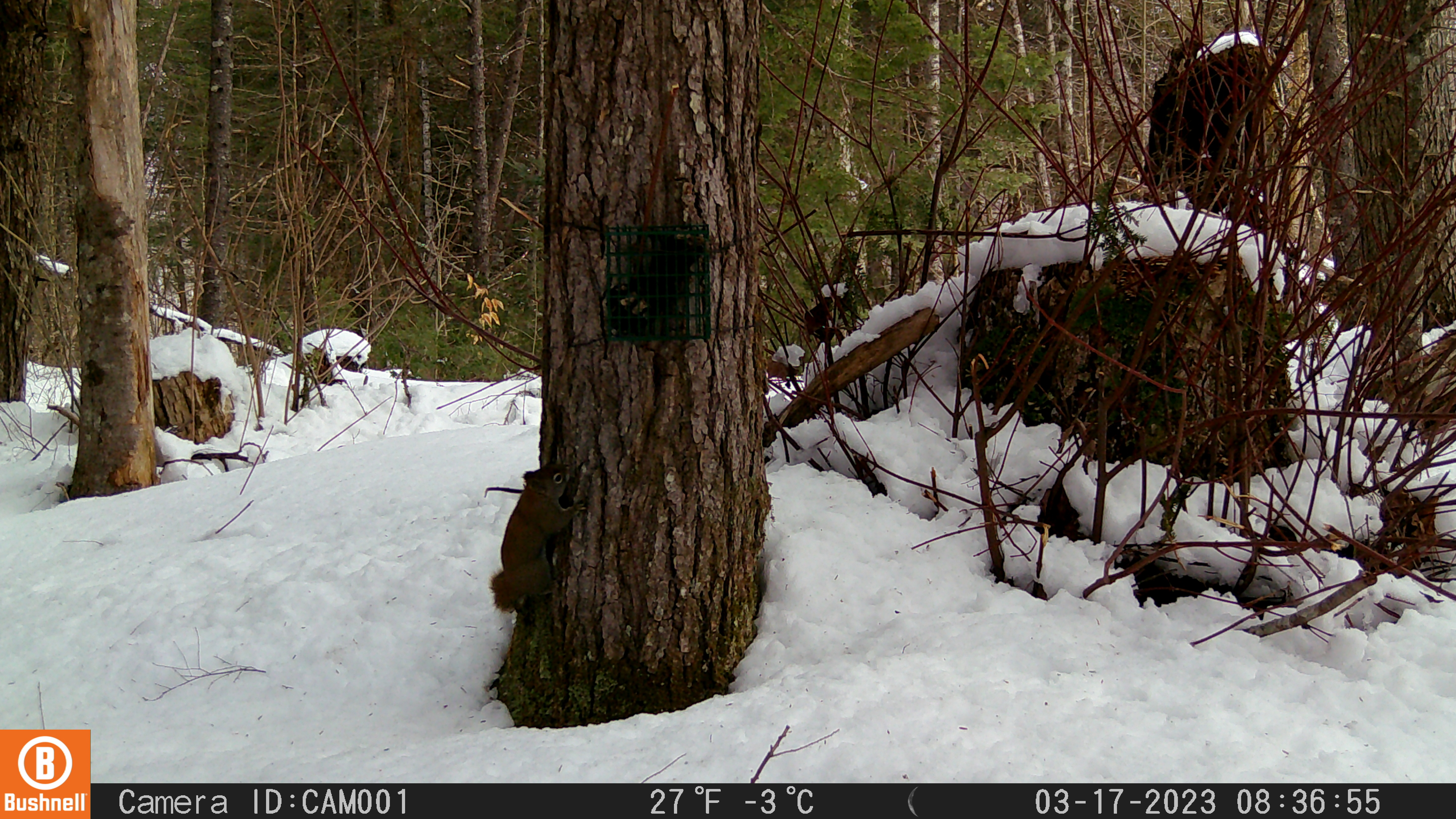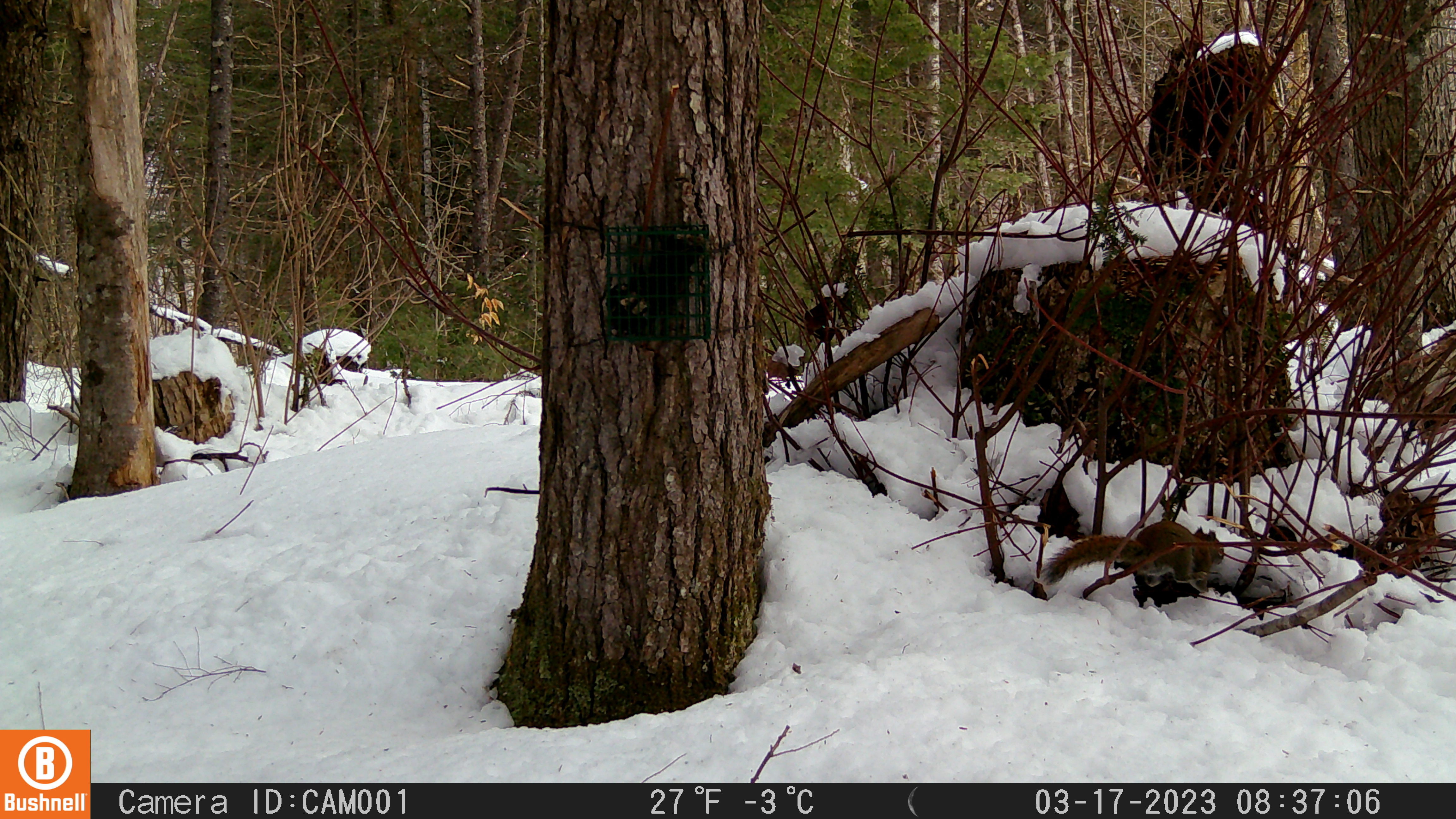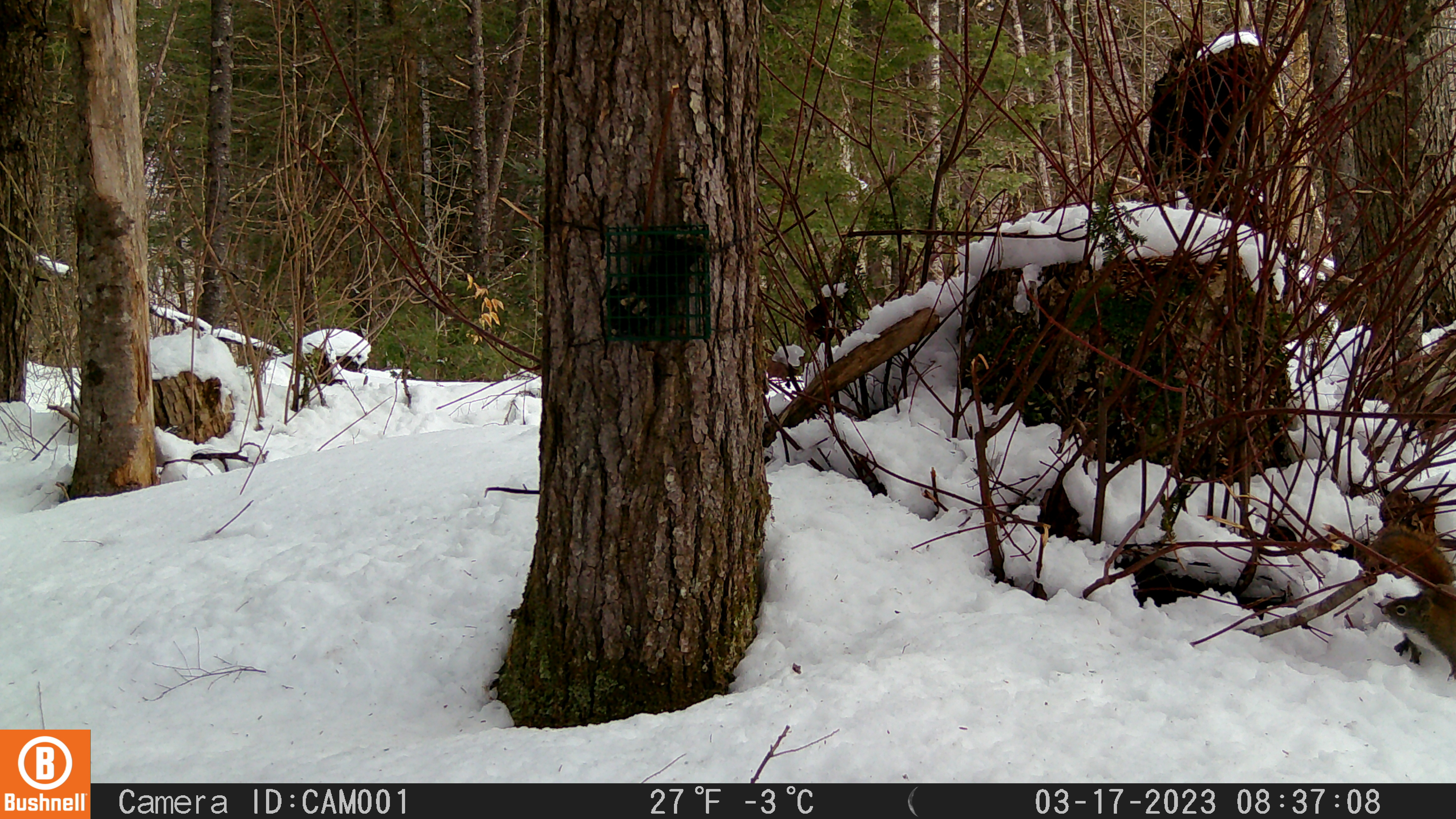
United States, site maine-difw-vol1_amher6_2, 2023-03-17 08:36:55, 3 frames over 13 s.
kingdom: Animalia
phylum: Chordata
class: Mammalia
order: Rodentia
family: Sciuridae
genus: Tamiasciurus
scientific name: Tamiasciurus hudsonicus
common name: red squirrel